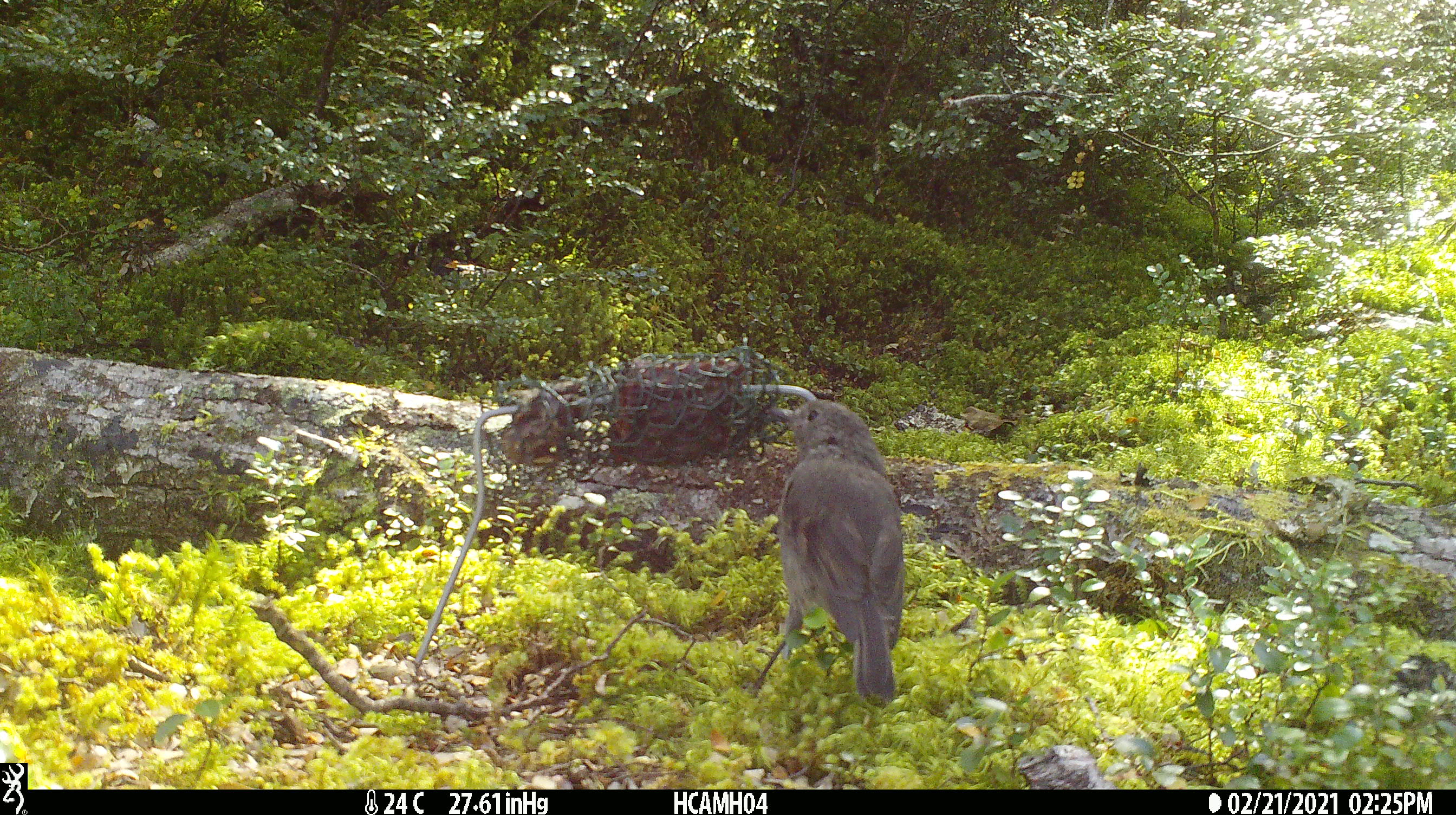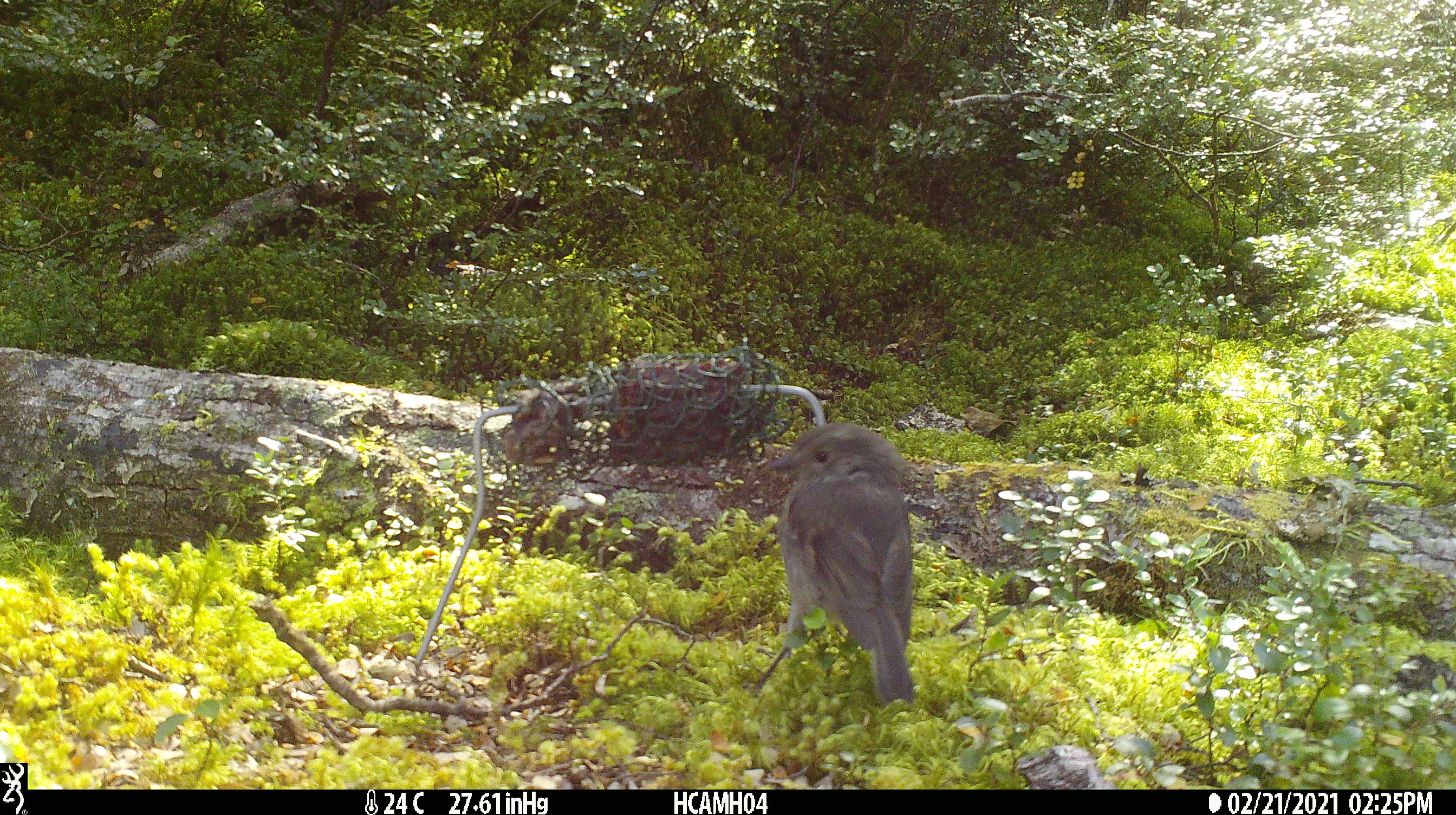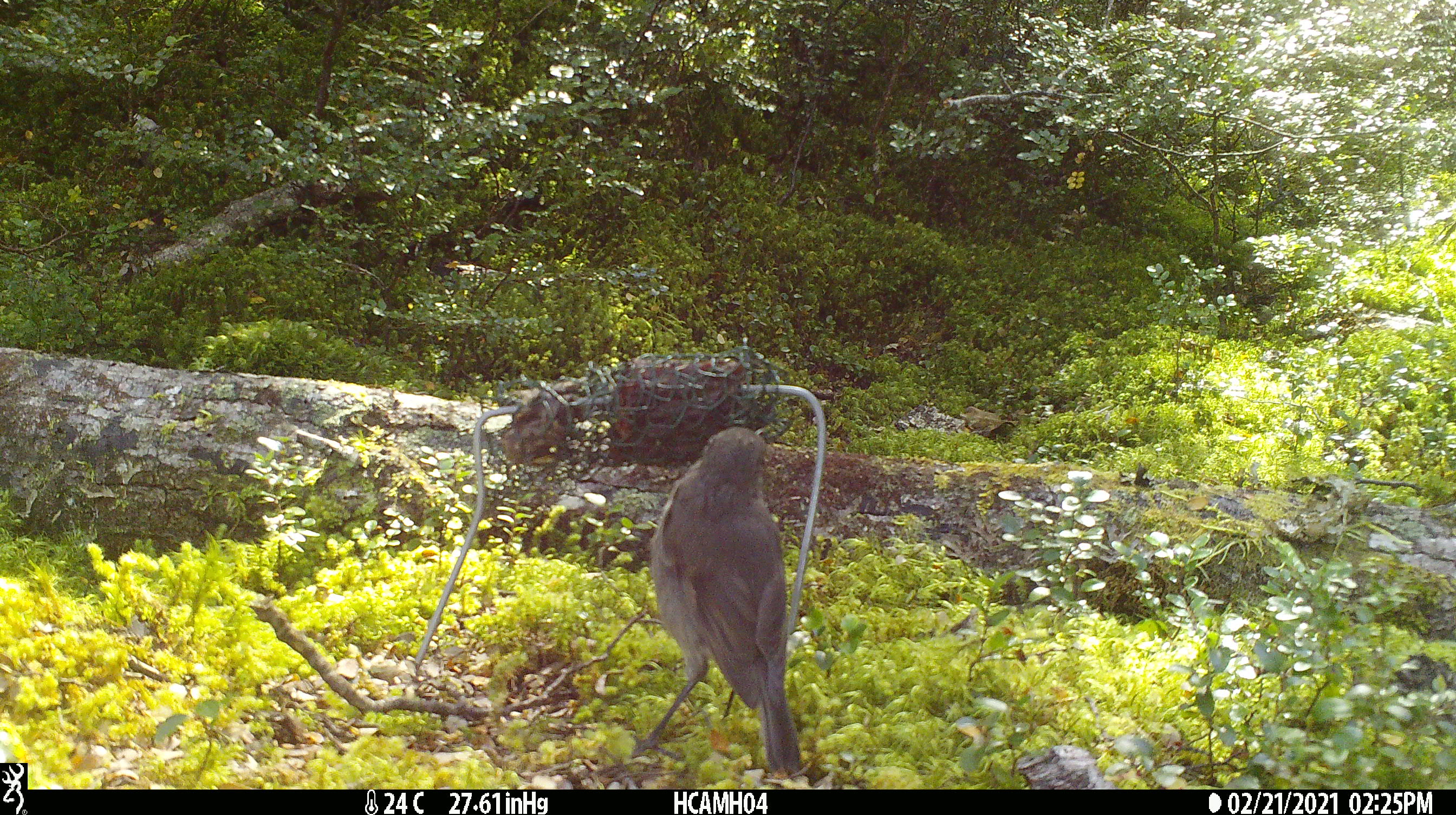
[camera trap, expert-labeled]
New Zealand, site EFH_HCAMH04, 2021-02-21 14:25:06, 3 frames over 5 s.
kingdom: Animalia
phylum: Chordata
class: Aves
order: Passeriformes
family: Petroicidae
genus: Petroica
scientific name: Petroica australis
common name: new zealand robin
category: robin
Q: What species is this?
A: Robin (new zealand robin) (Petroica australis).